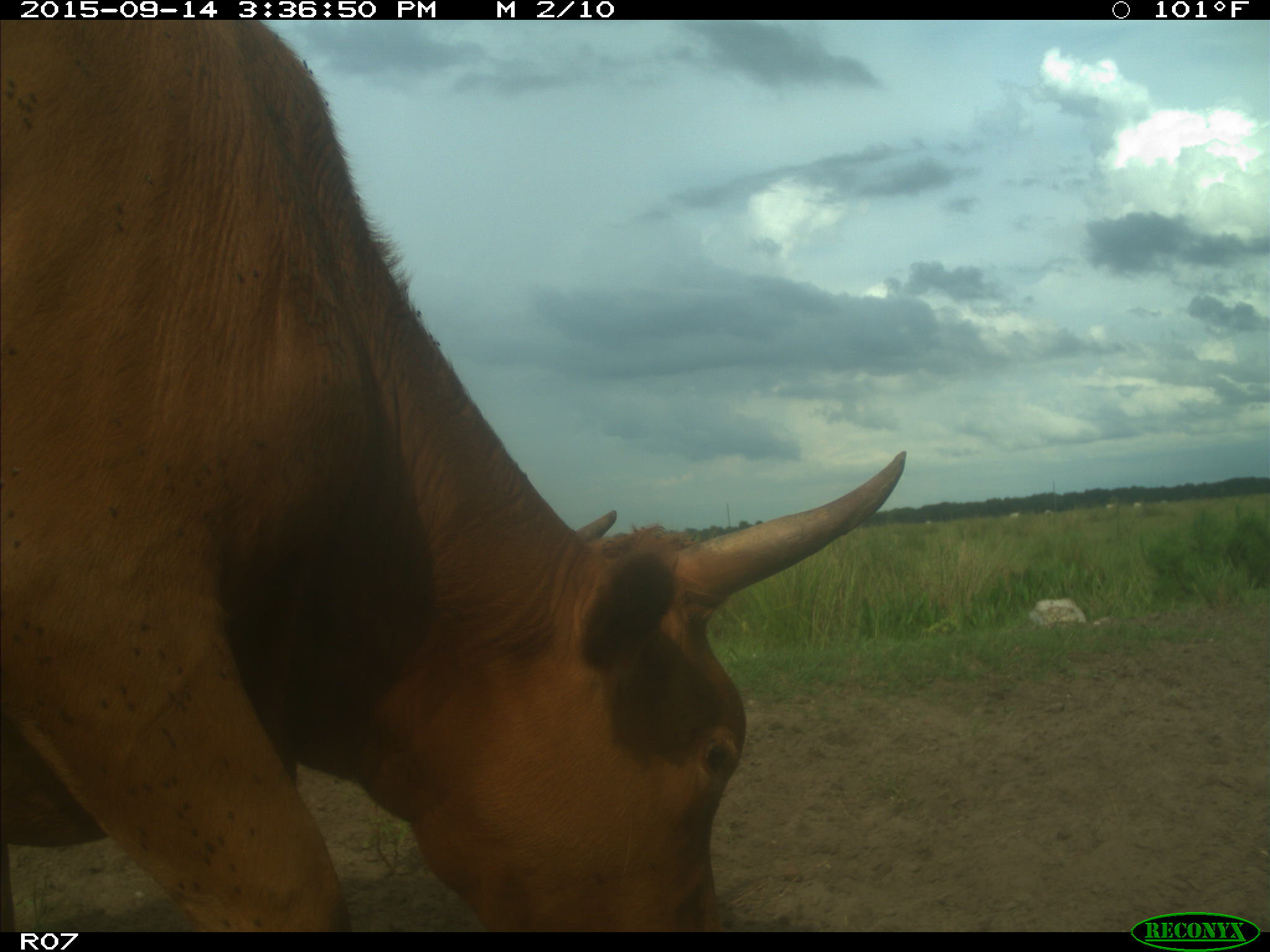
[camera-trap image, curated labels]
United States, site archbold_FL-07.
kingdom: Animalia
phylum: Chordata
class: Mammalia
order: Artiodactyla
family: Bovidae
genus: Bos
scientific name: Bos taurus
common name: domestic cow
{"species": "Bos taurus (domestic cow)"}